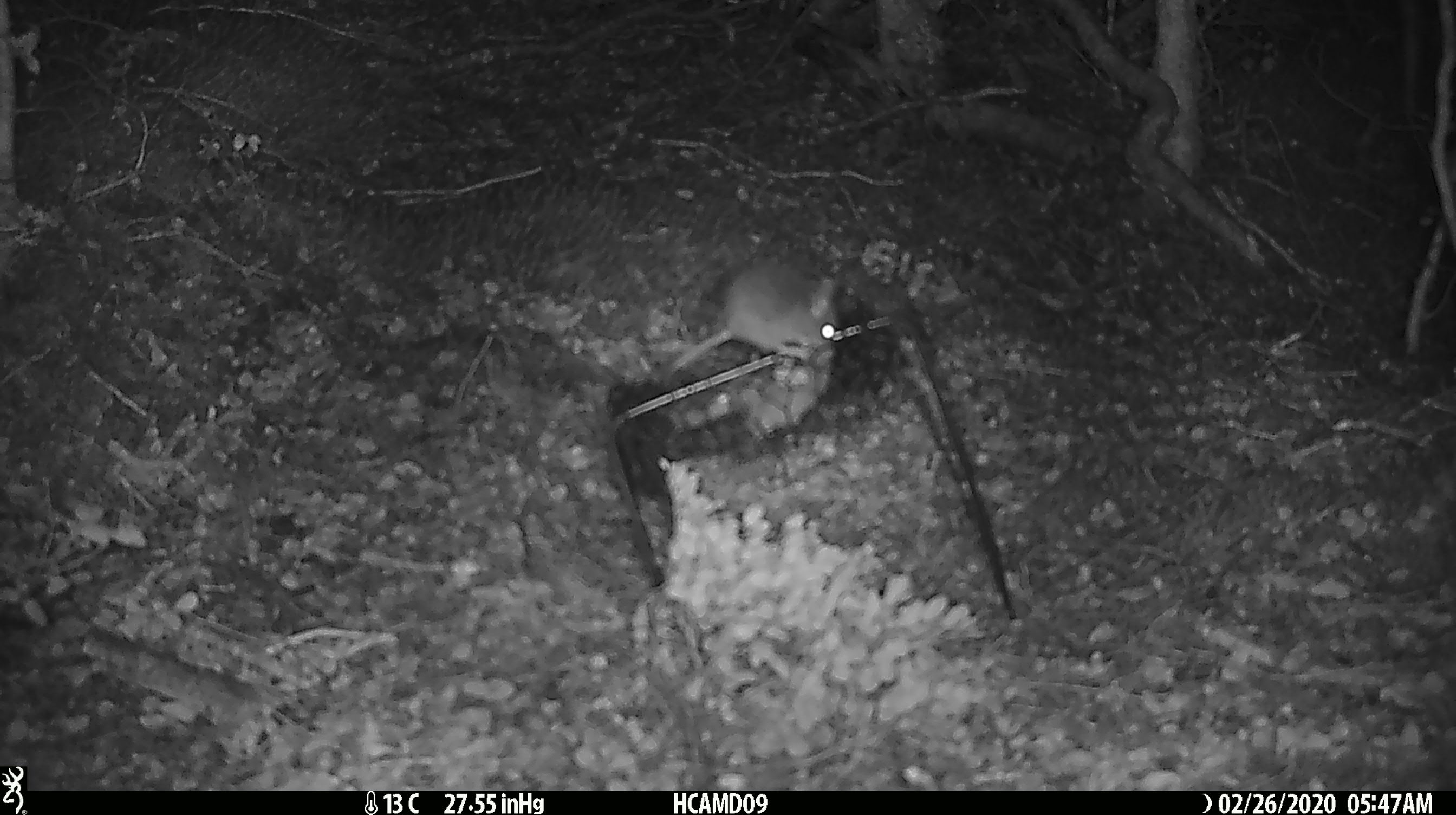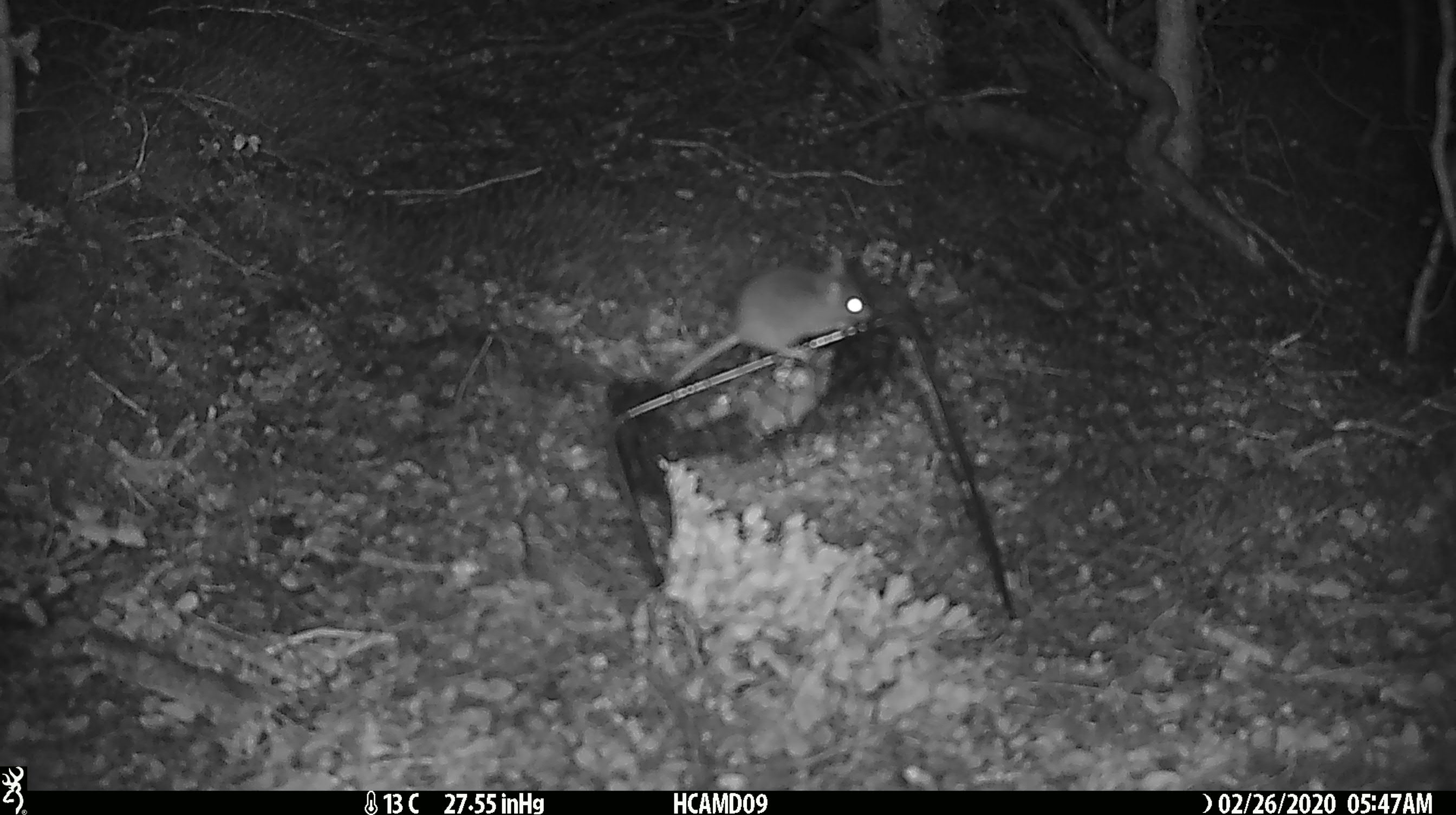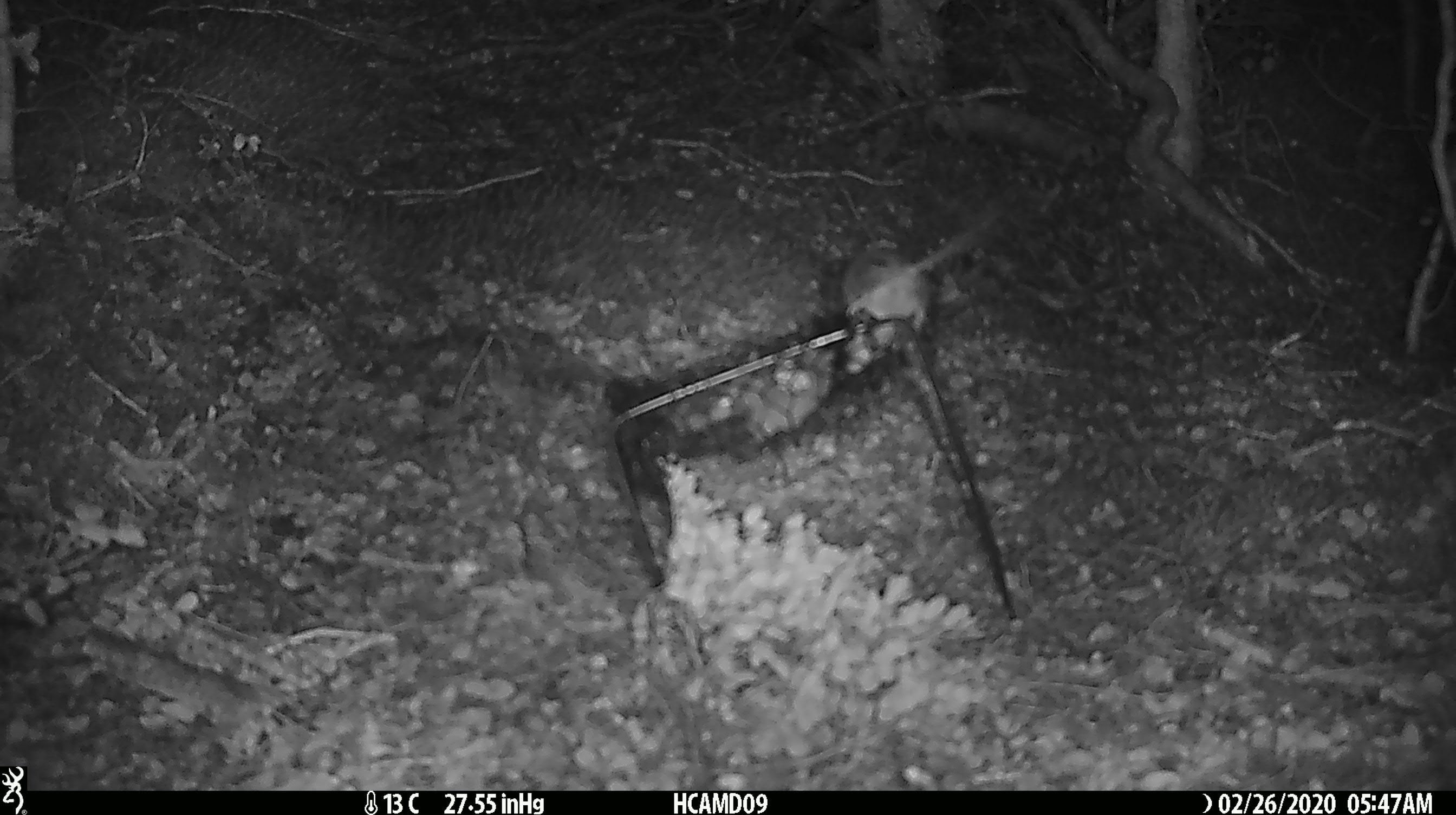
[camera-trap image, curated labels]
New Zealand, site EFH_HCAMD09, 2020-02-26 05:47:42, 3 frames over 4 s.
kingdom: Animalia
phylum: Chordata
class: Mammalia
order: Rodentia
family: Muridae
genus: Mus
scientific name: Mus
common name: mouse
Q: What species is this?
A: Mouse (Mus).